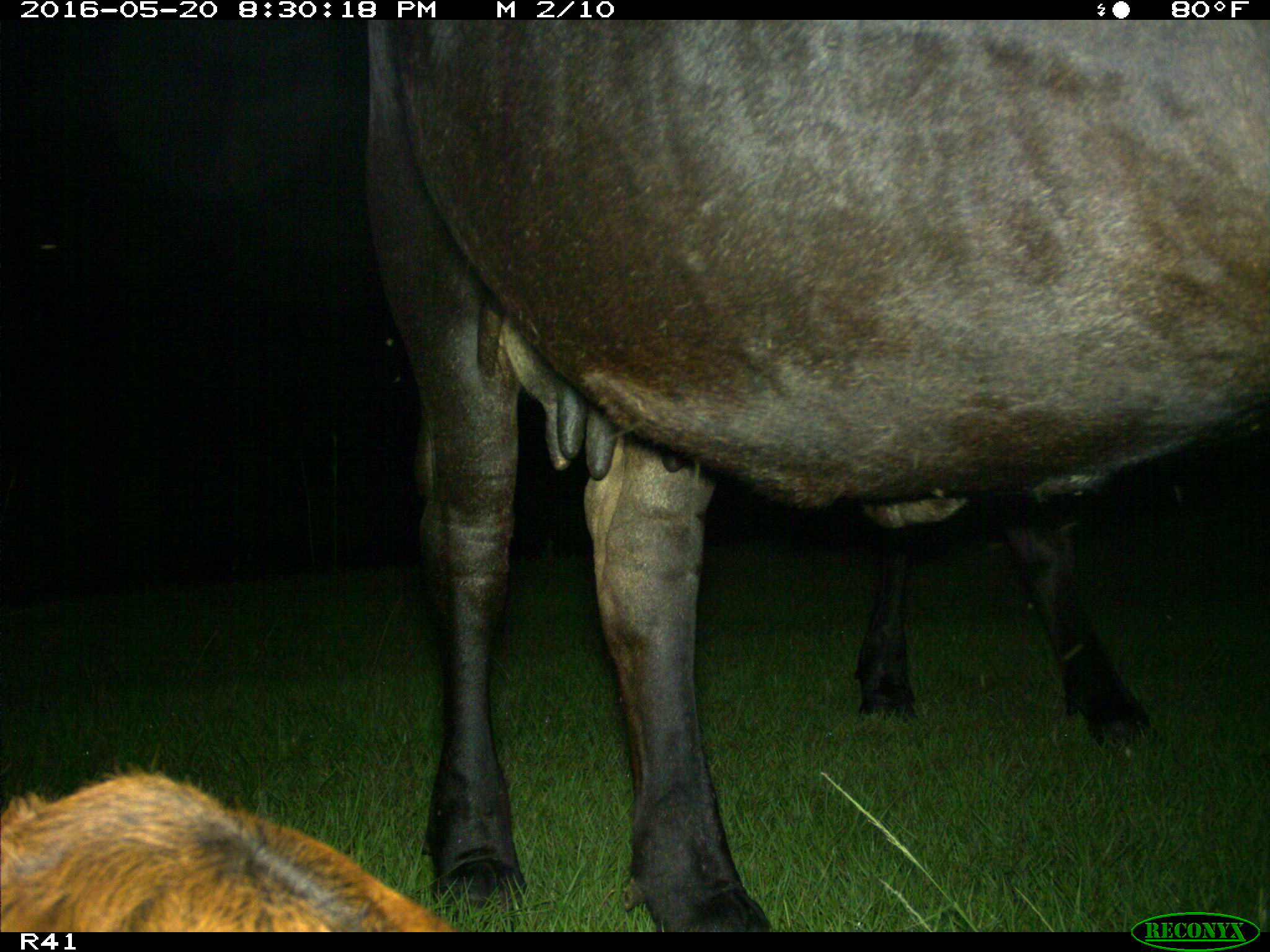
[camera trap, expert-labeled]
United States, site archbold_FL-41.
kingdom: Animalia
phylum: Chordata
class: Mammalia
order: Artiodactyla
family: Bovidae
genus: Bos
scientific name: Bos taurus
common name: domestic cow